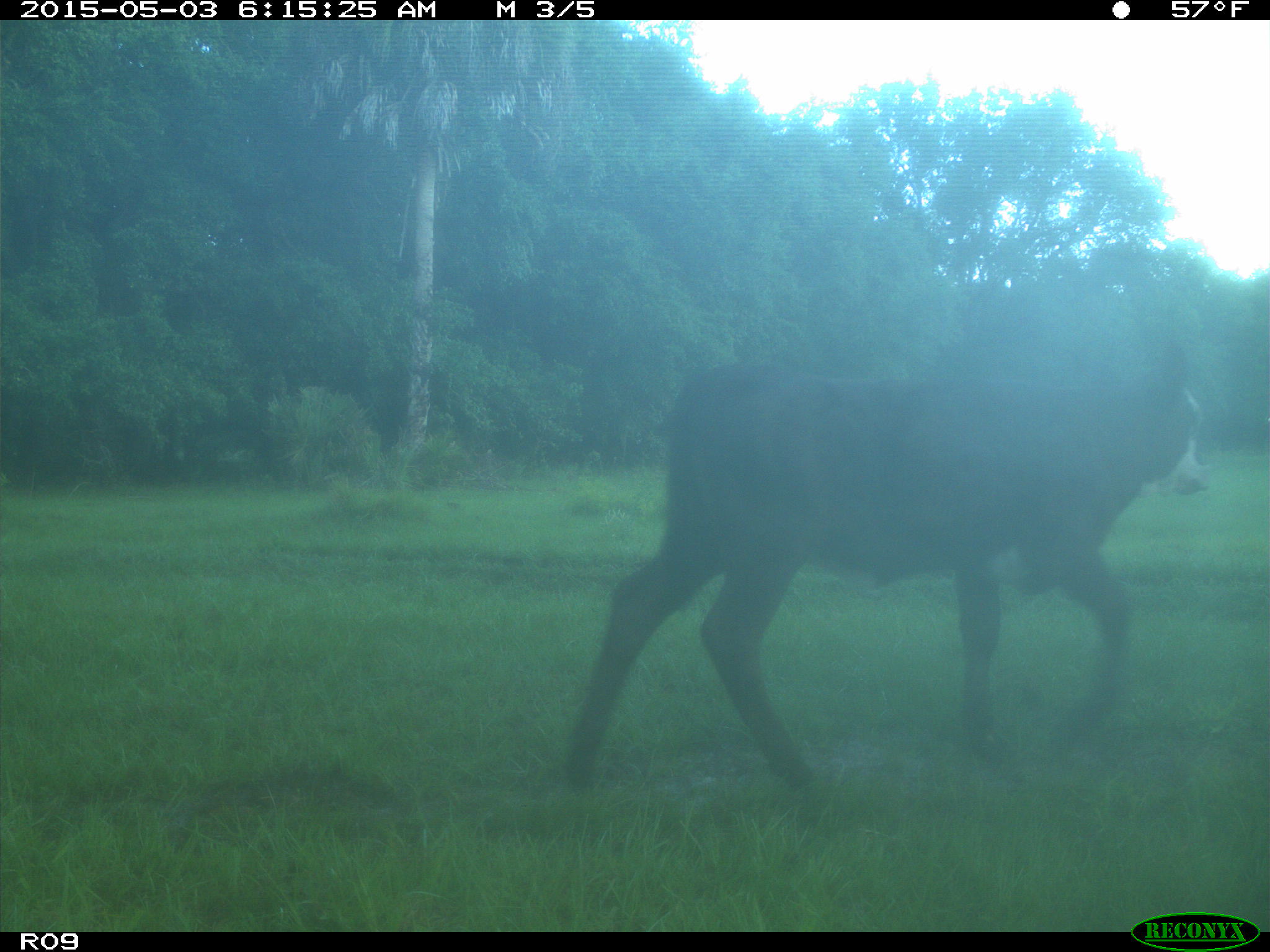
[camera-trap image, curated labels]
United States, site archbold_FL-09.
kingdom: Animalia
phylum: Chordata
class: Mammalia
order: Artiodactyla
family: Bovidae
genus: Bos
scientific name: Bos taurus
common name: domestic cow